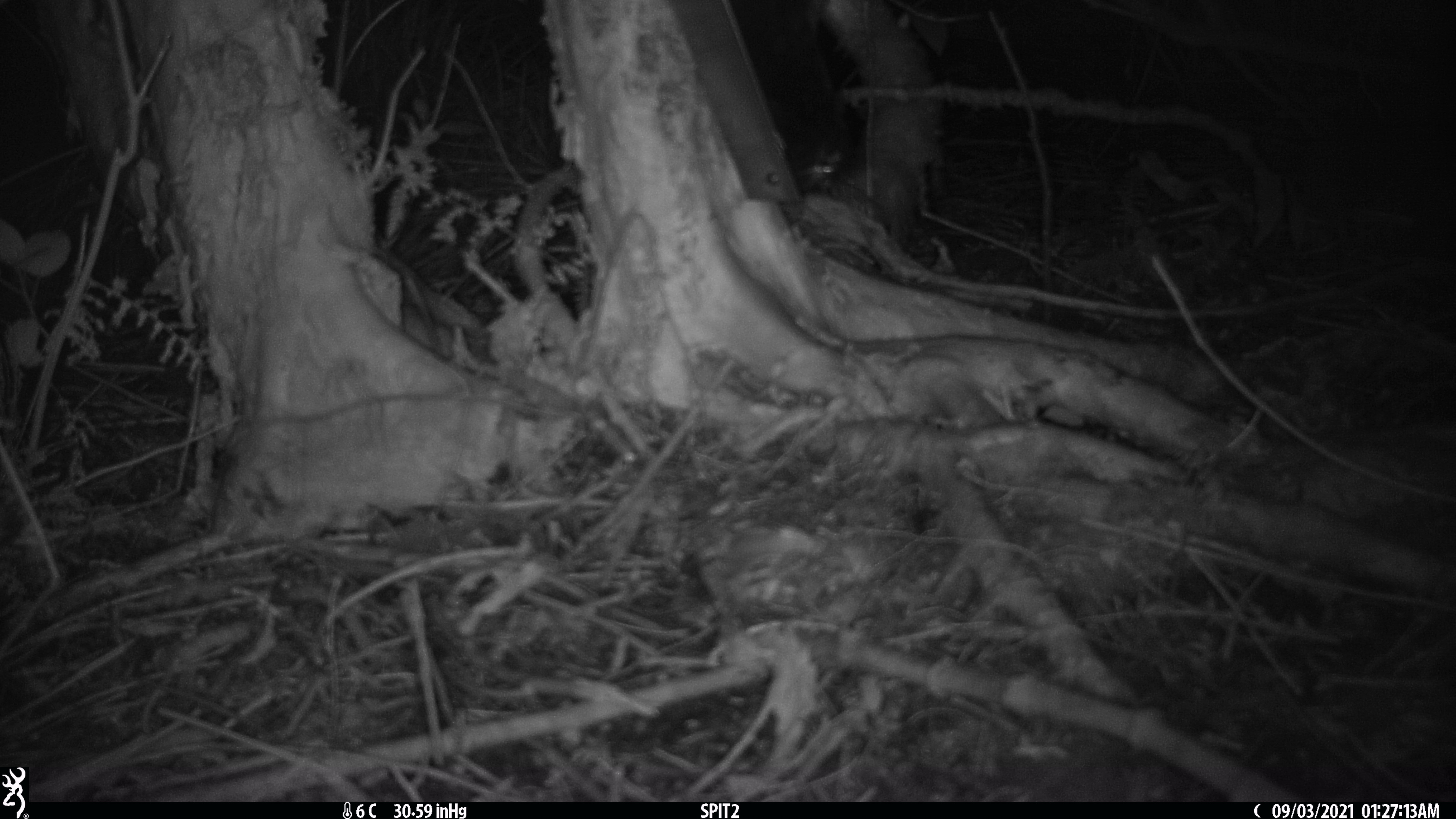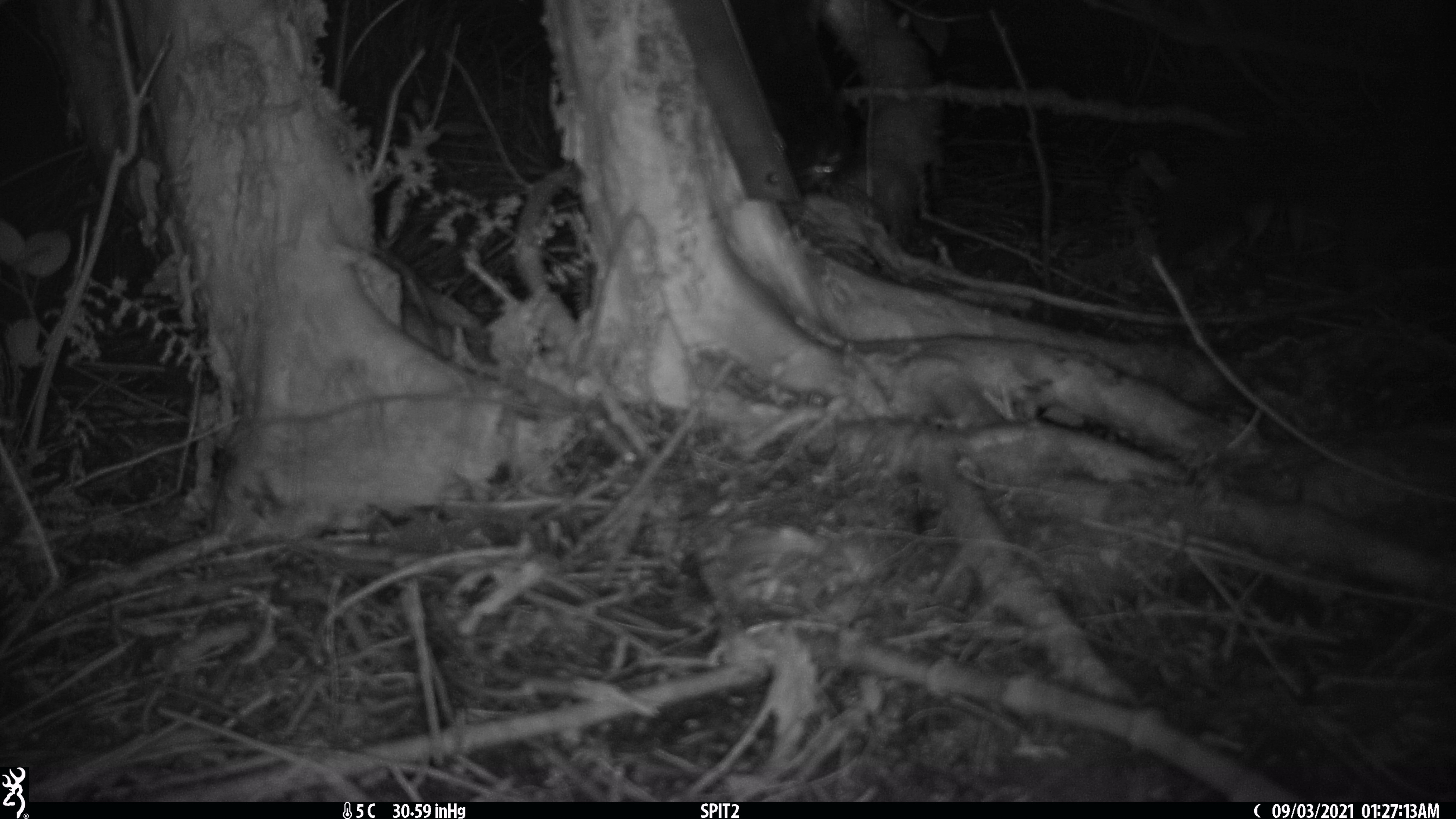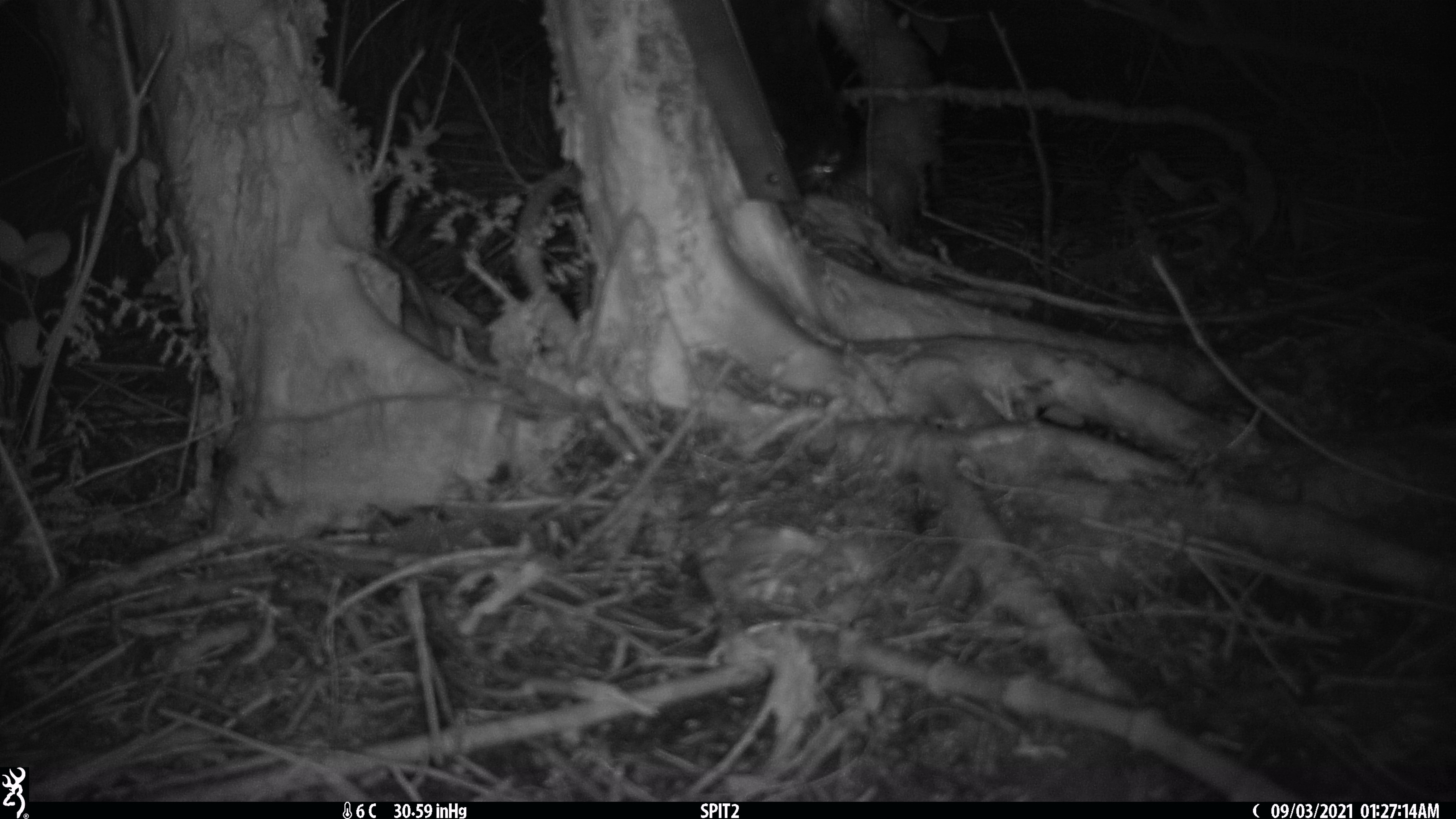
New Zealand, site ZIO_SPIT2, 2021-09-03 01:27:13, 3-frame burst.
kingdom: Animalia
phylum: Chordata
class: Mammalia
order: Diprotodontia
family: Phalangeridae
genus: Trichosurus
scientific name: Trichosurus vulpecula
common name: common brushtail possum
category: possum